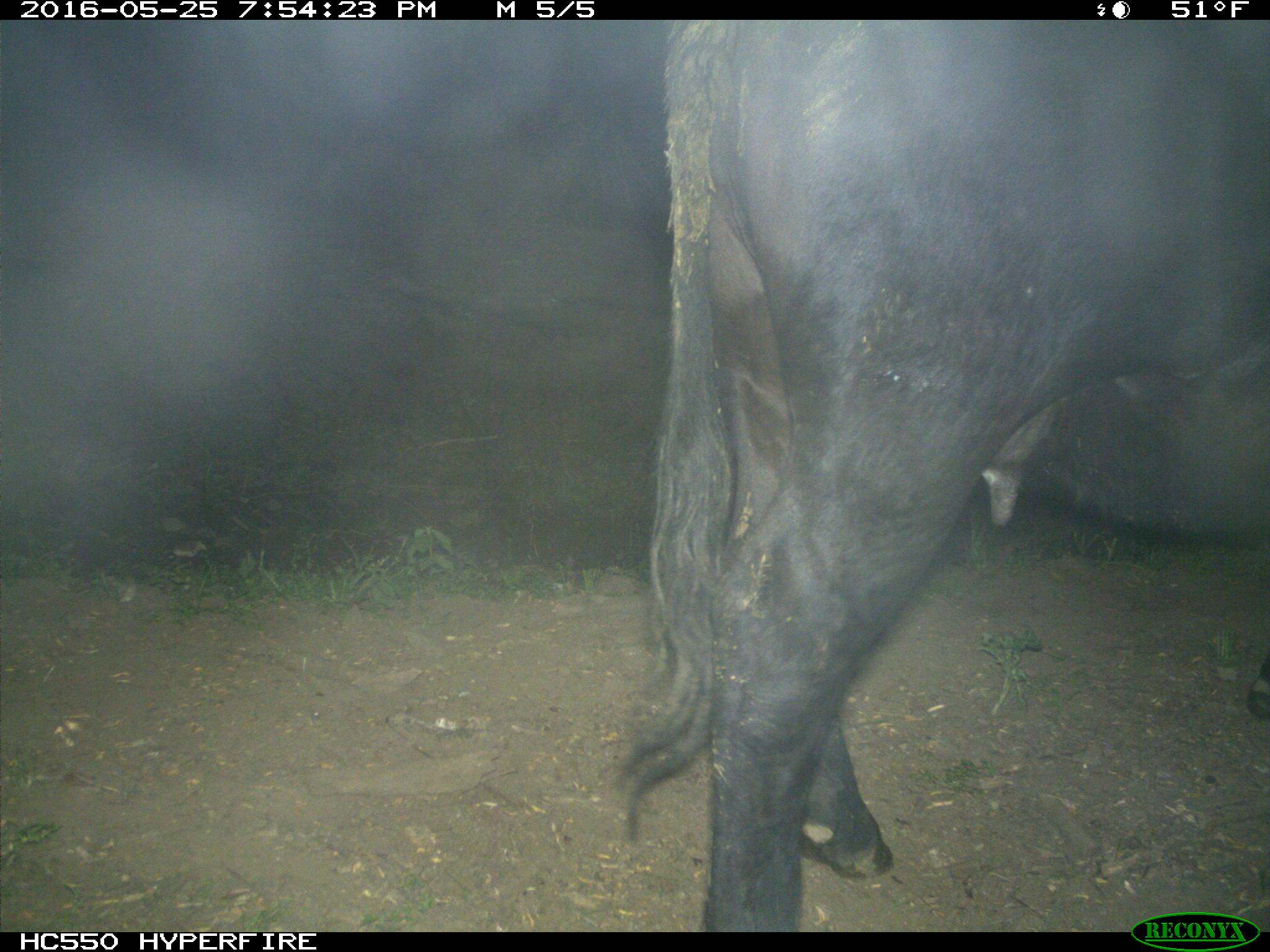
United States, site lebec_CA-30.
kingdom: Animalia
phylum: Chordata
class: Mammalia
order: Artiodactyla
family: Bovidae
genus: Bos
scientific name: Bos taurus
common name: domestic cow